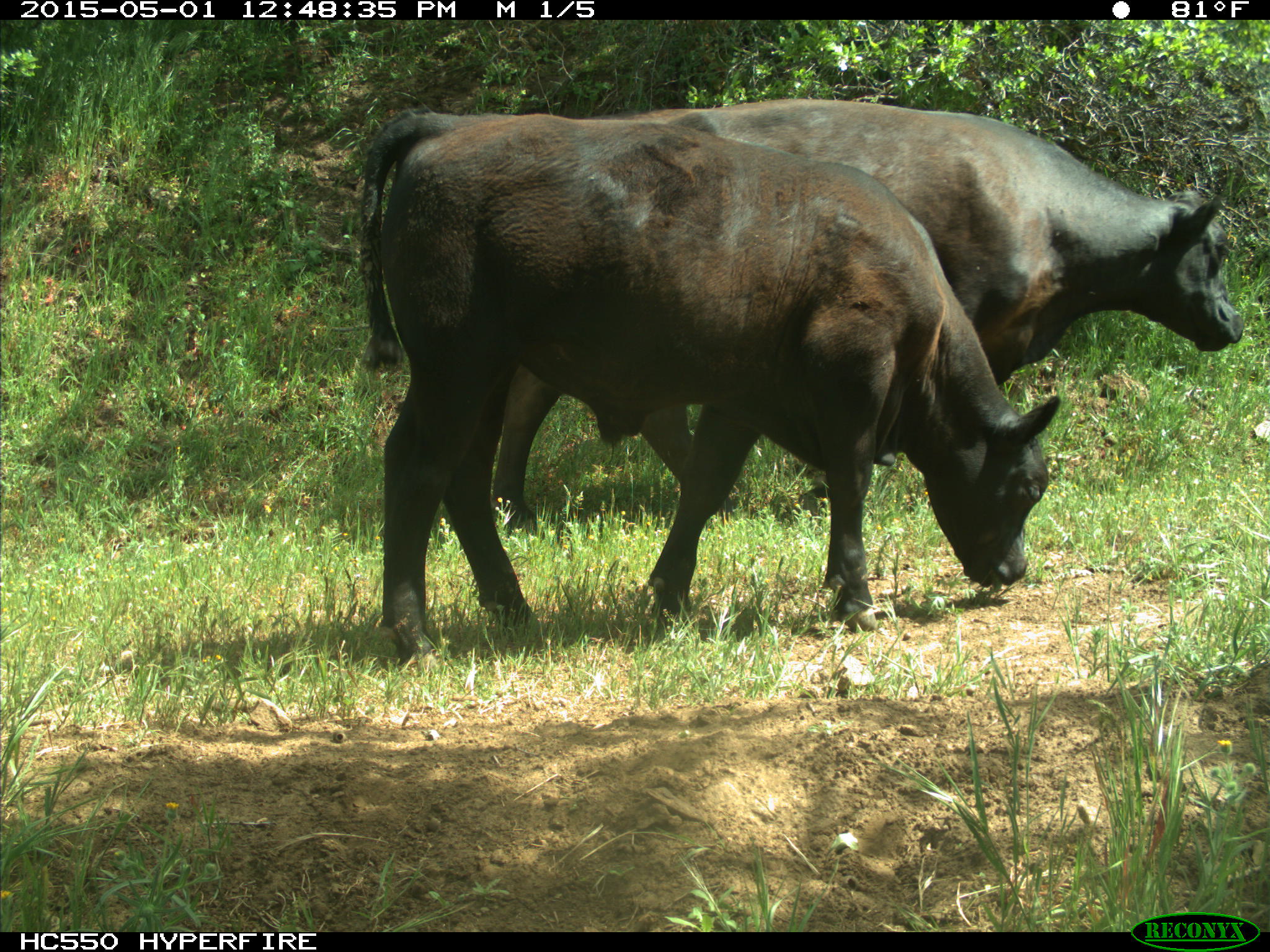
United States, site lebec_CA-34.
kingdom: Animalia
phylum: Chordata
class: Mammalia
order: Artiodactyla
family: Bovidae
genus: Bos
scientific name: Bos taurus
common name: domestic cow